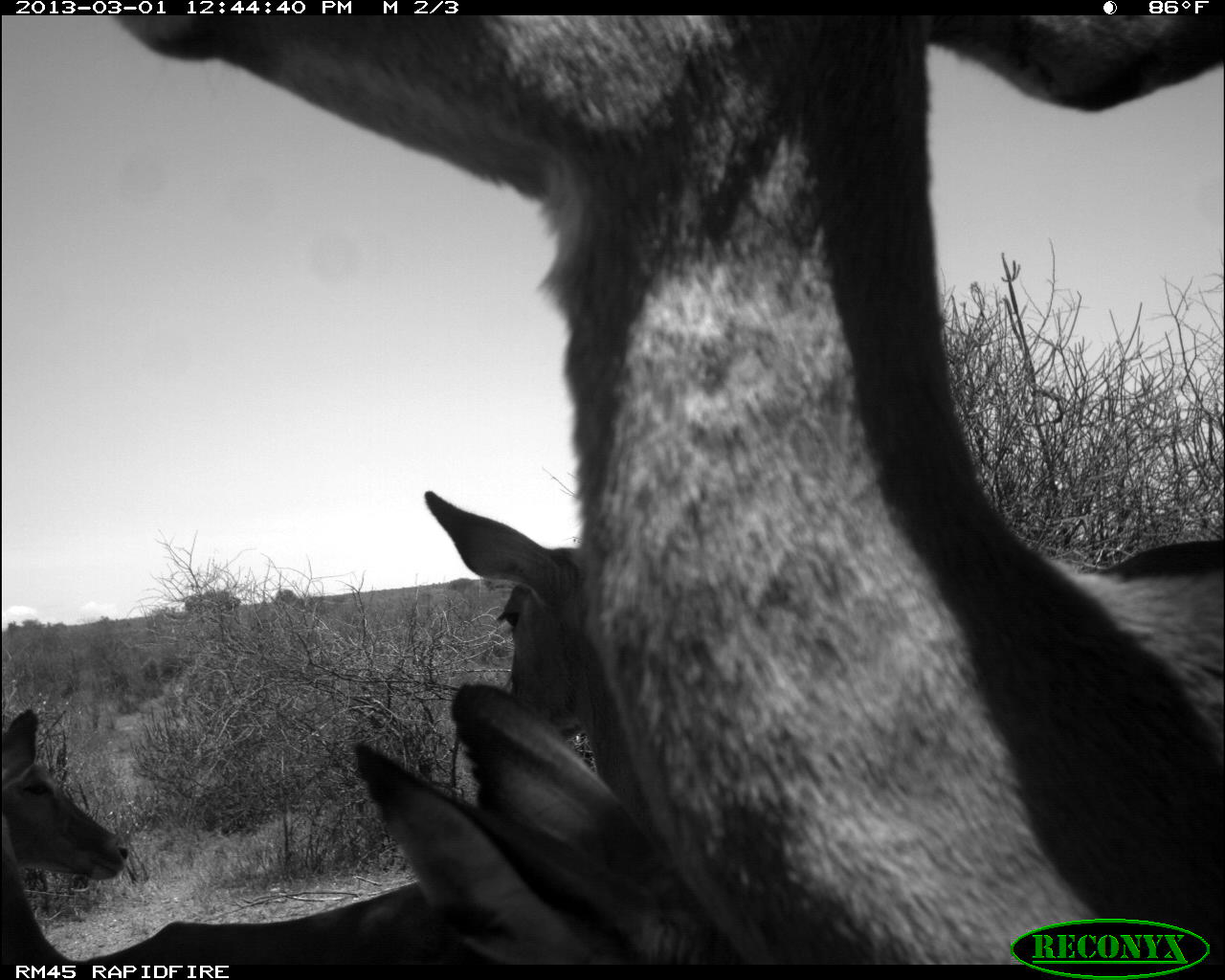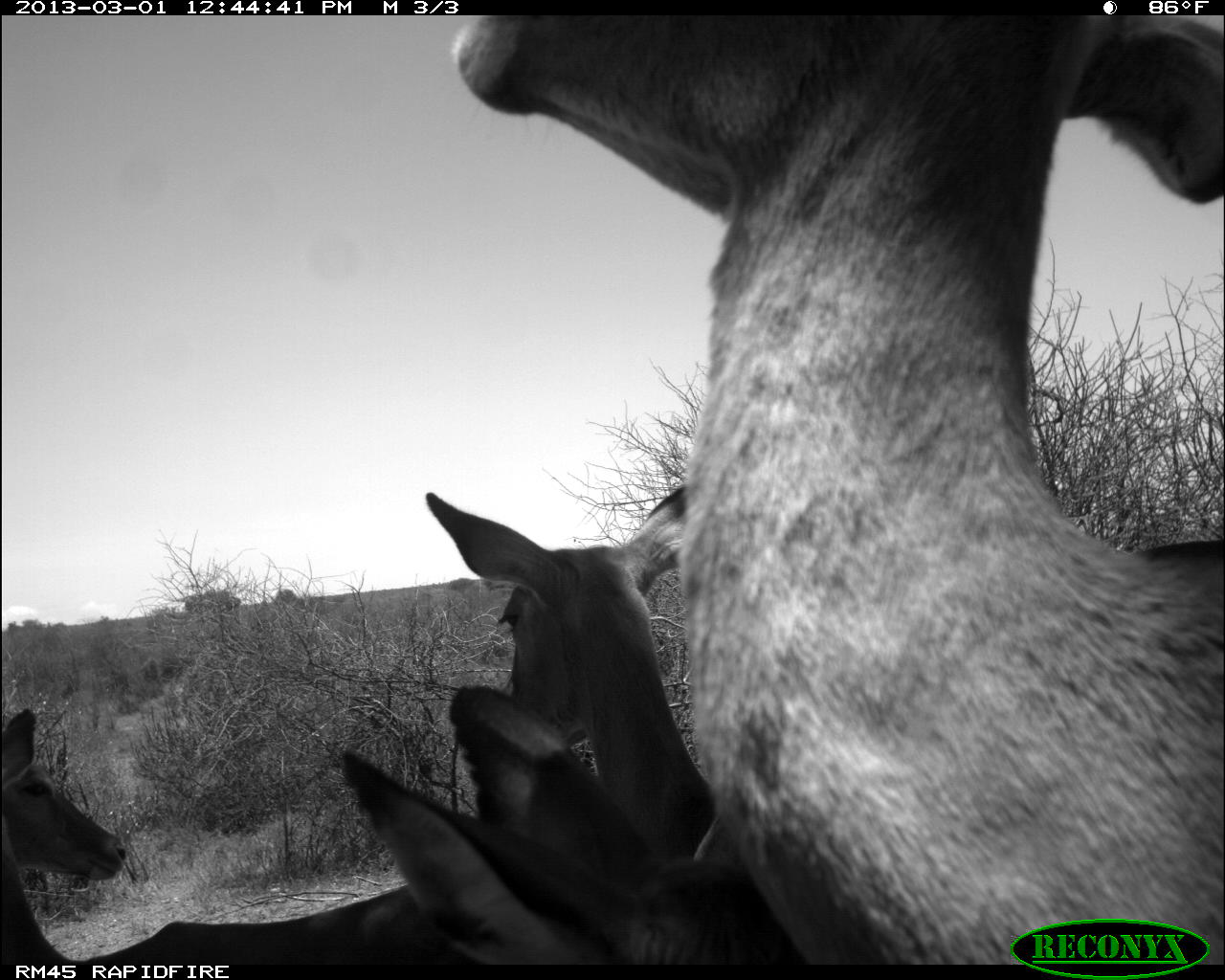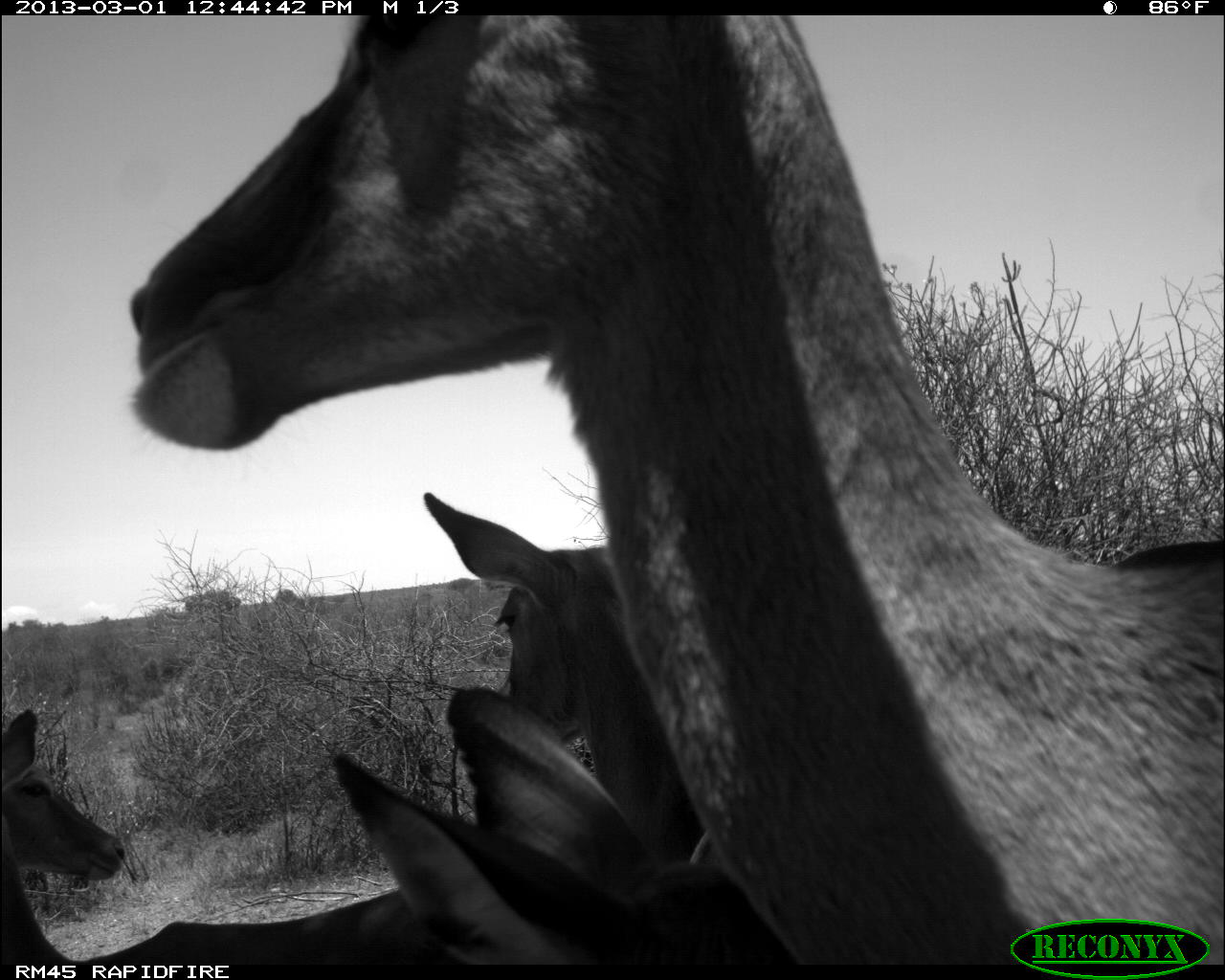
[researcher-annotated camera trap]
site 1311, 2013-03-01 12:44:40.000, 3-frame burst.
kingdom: Animalia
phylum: Chordata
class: Mammalia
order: Artiodactyla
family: Bovidae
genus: Aepyceros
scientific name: Aepyceros melampus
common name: impala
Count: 4.